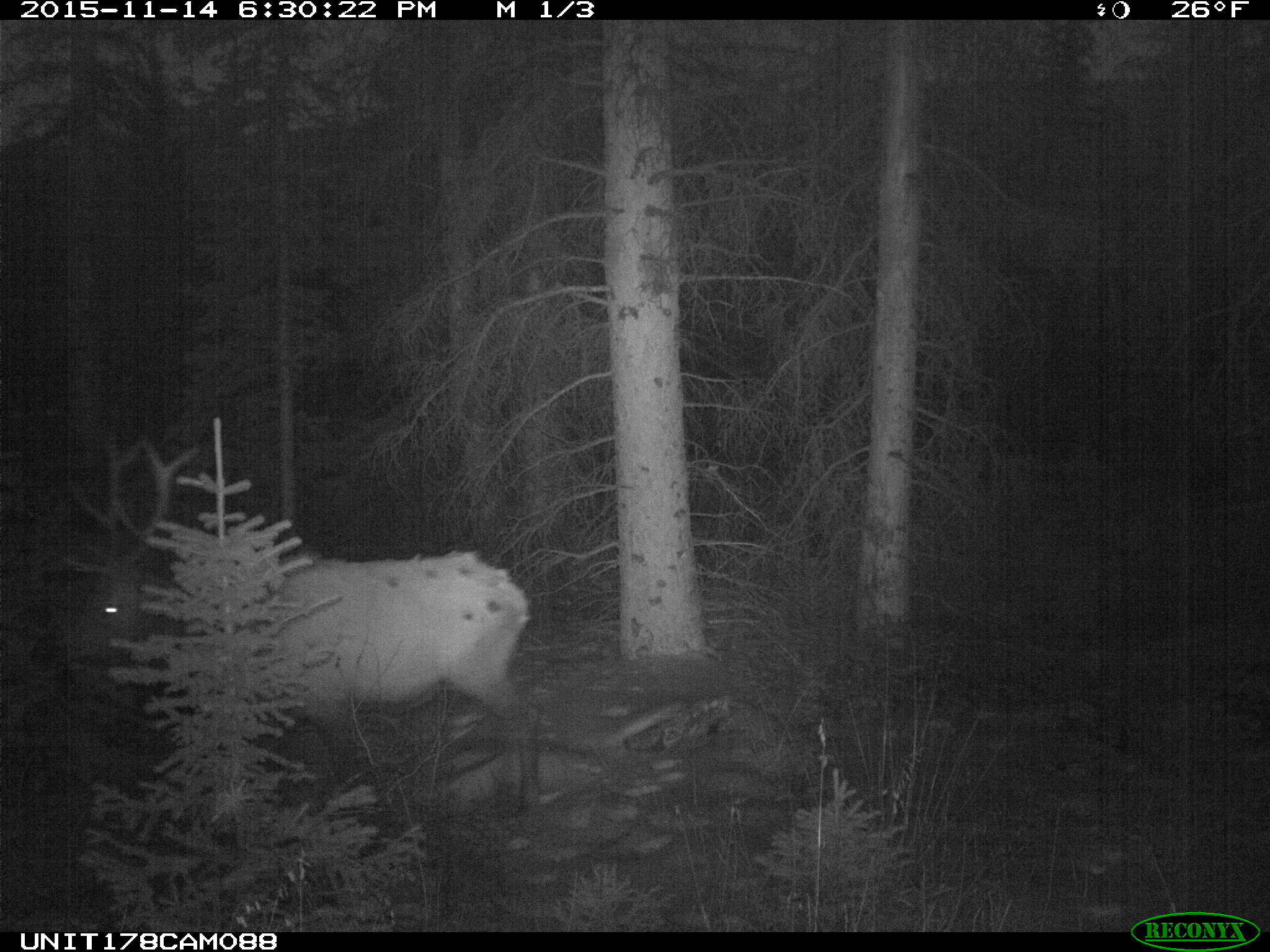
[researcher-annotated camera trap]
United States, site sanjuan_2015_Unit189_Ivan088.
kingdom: Animalia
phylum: Chordata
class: Mammalia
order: Artiodactyla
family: Cervidae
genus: Cervus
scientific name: Cervus elaphus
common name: red deer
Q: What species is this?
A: Cervus elaphus (red deer).